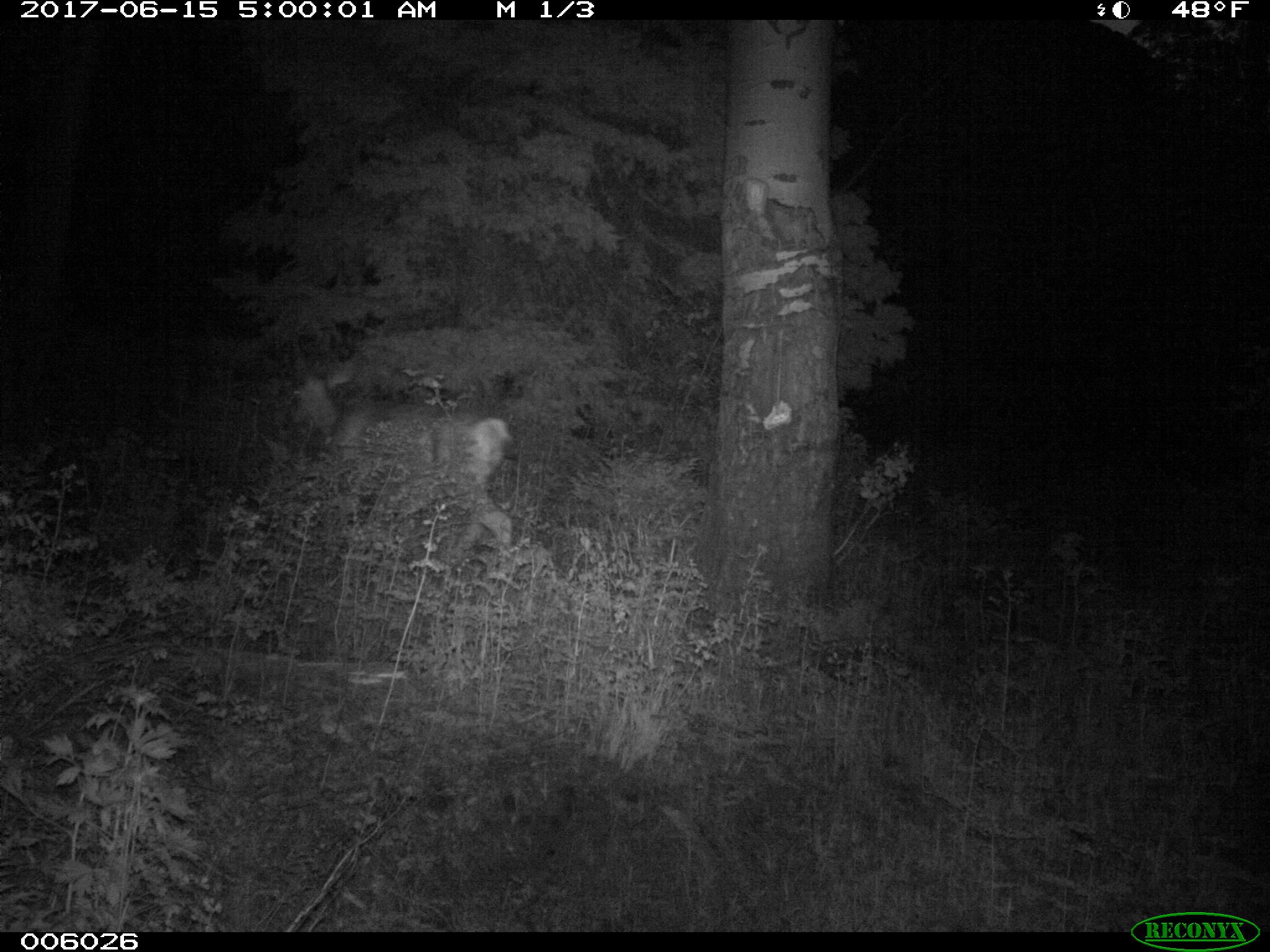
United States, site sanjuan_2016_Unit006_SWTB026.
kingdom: Animalia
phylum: Chordata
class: Mammalia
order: Artiodactyla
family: Cervidae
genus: Odocoileus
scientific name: Odocoileus hemionus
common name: mule deer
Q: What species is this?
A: Odocoileus hemionus (mule deer).